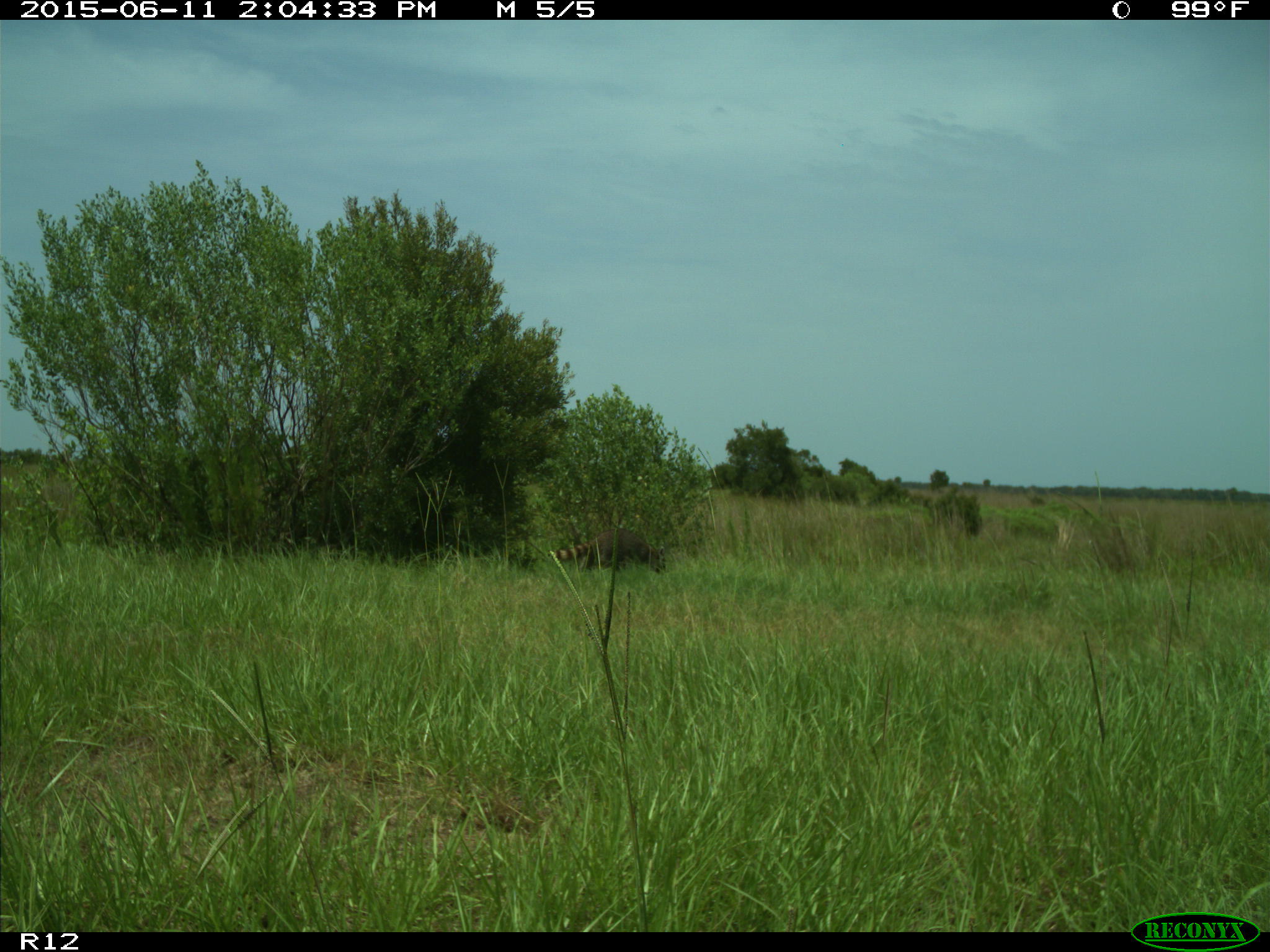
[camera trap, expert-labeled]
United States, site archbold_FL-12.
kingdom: Animalia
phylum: Chordata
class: Mammalia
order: Carnivora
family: Procyonidae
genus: Procyon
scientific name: Procyon lotor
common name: common raccoon